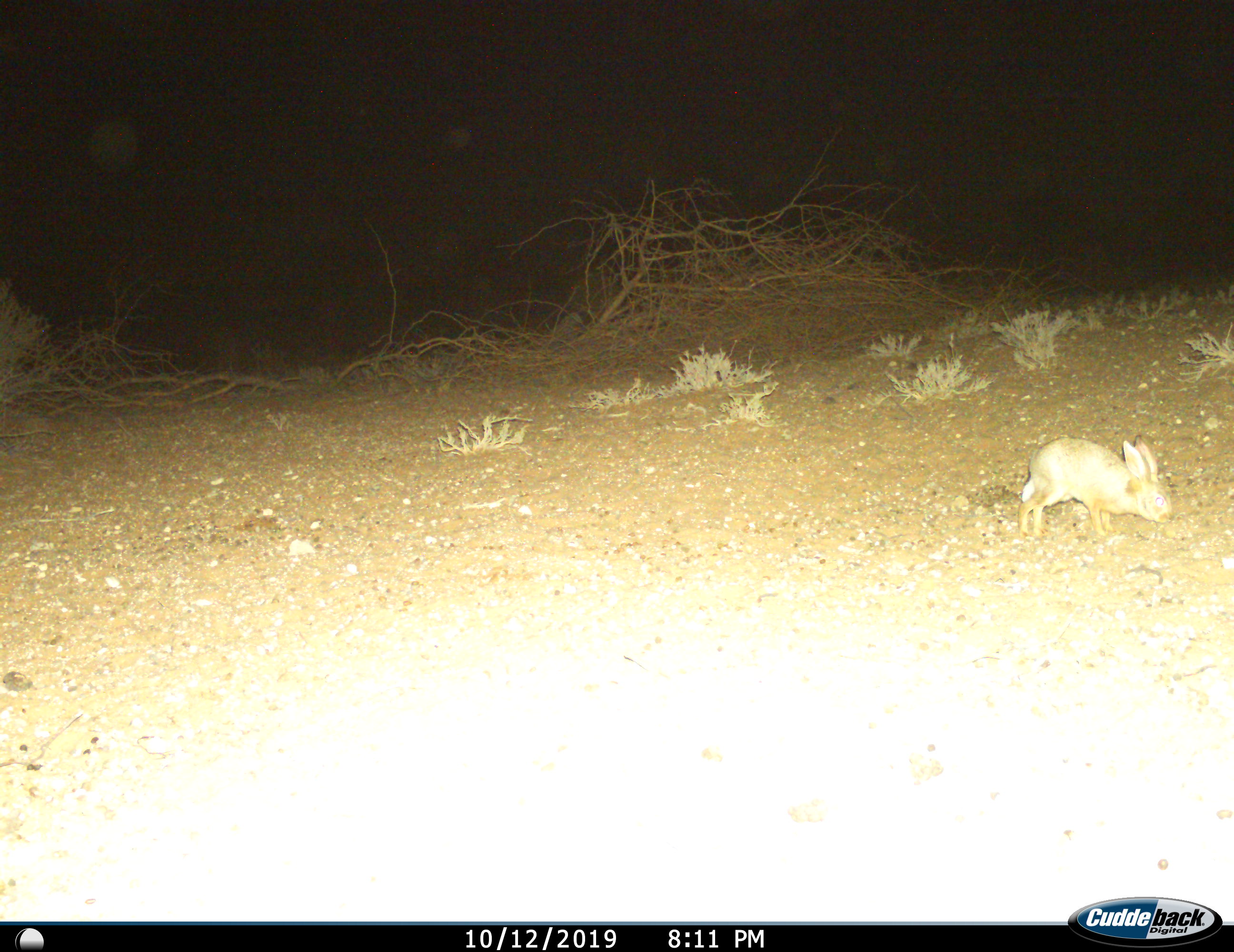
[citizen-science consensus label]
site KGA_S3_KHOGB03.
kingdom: Animalia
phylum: Chordata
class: Mammalia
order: Lagomorpha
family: Leporidae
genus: Lepus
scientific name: Lepus capensis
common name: cape hare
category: harecape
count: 1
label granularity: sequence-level